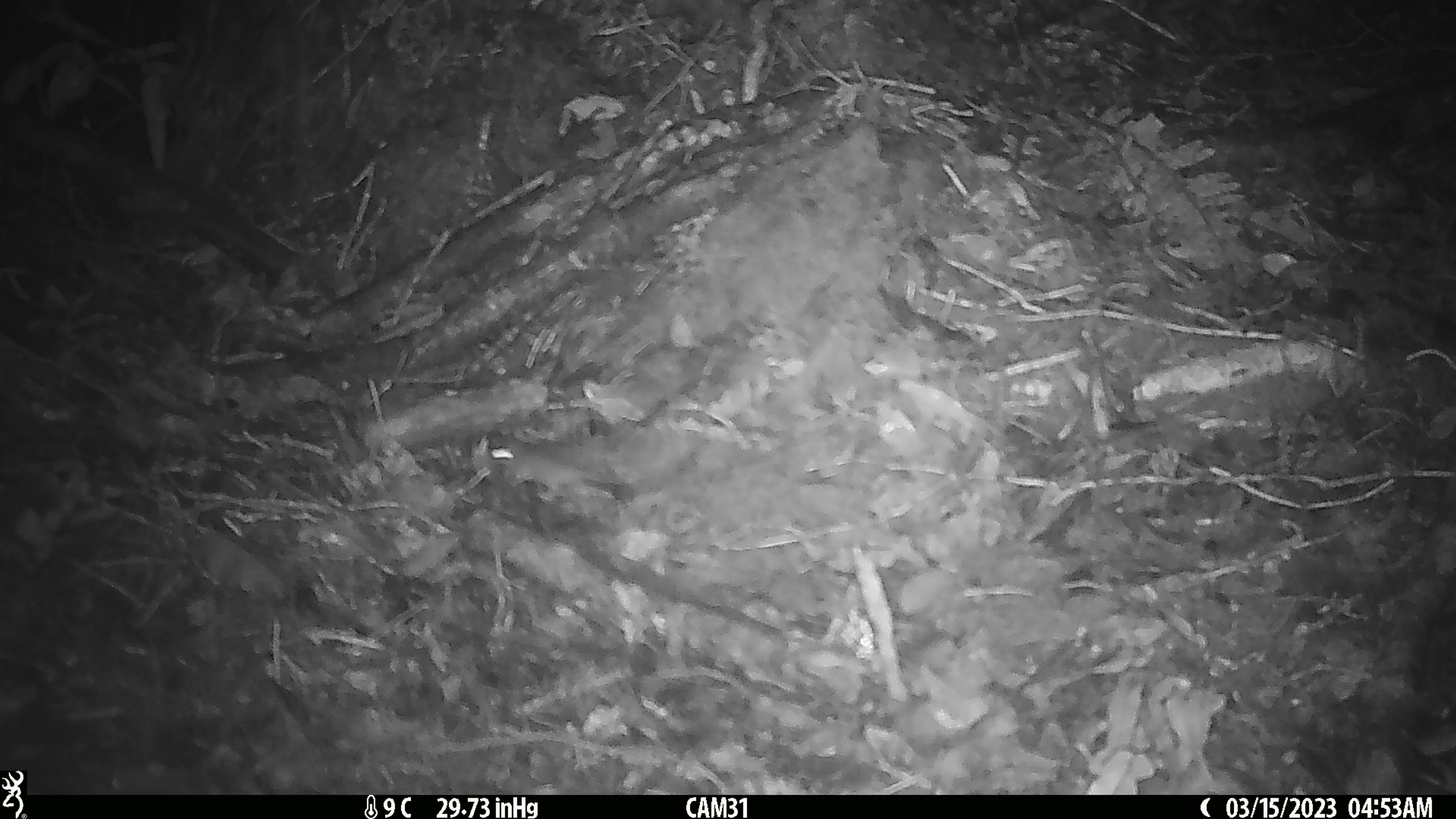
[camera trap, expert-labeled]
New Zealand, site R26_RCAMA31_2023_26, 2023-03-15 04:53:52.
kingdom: Animalia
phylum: Chordata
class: Mammalia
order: Rodentia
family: Muridae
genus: Mus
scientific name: Mus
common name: mouse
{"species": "mouse (Mus)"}